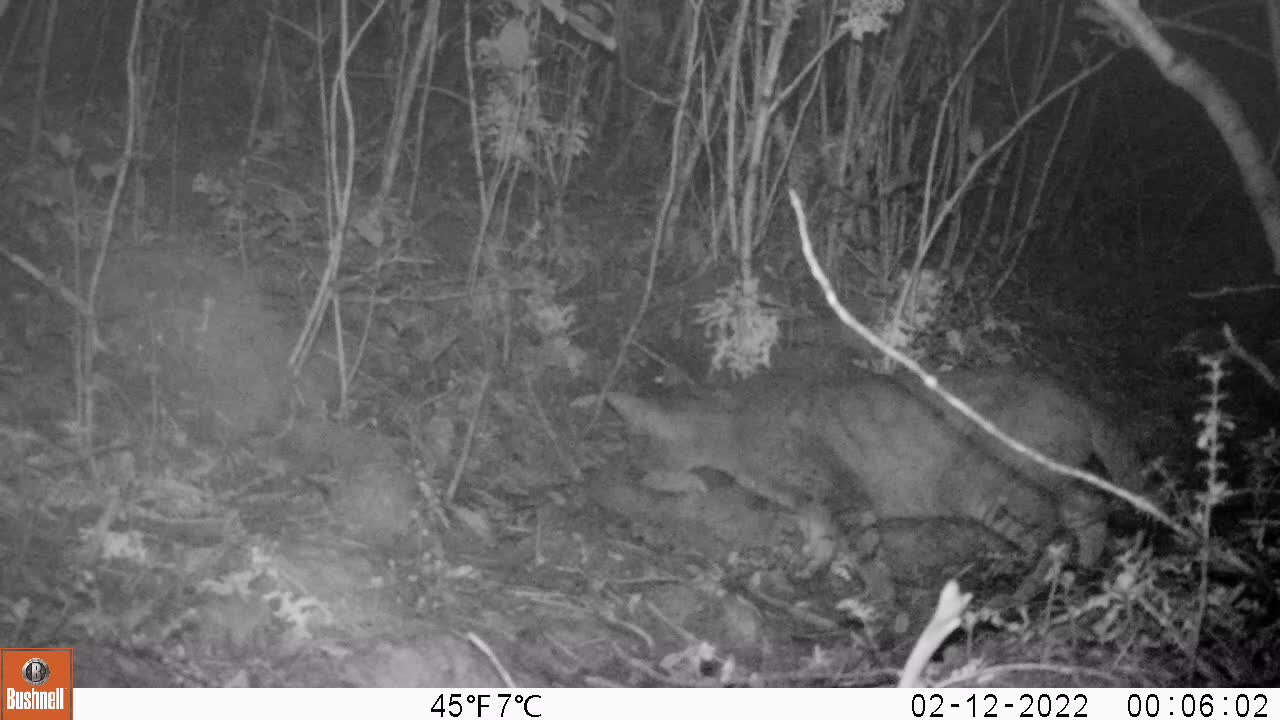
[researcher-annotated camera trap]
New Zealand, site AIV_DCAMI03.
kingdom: Animalia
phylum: Chordata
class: Mammalia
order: Carnivora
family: Felidae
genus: Felis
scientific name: Felis catus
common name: domestic cat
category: cat